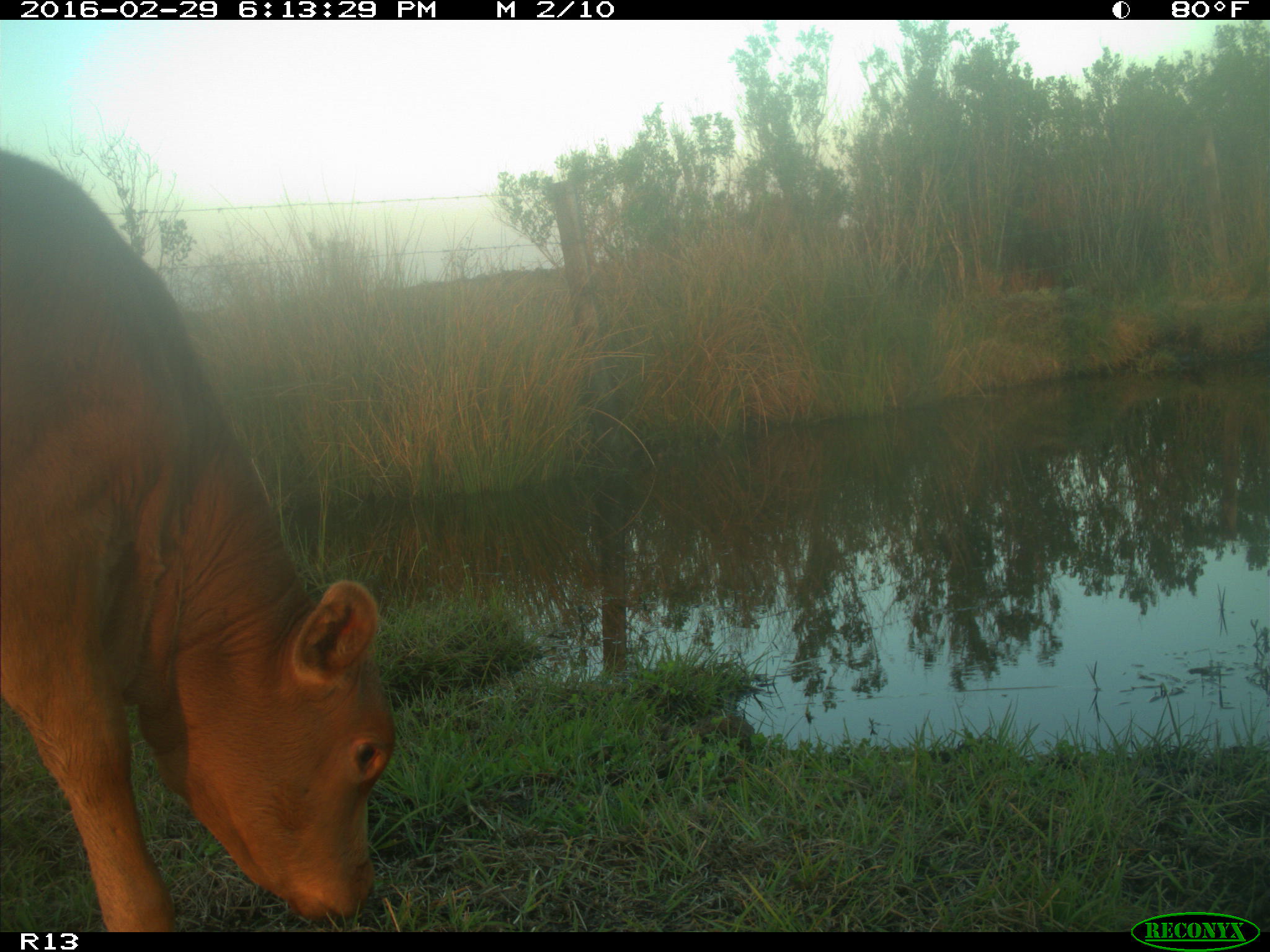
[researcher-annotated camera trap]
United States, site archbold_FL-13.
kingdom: Animalia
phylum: Chordata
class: Mammalia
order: Artiodactyla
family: Bovidae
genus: Bos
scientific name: Bos taurus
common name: domestic cow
Bos taurus (domestic cow).